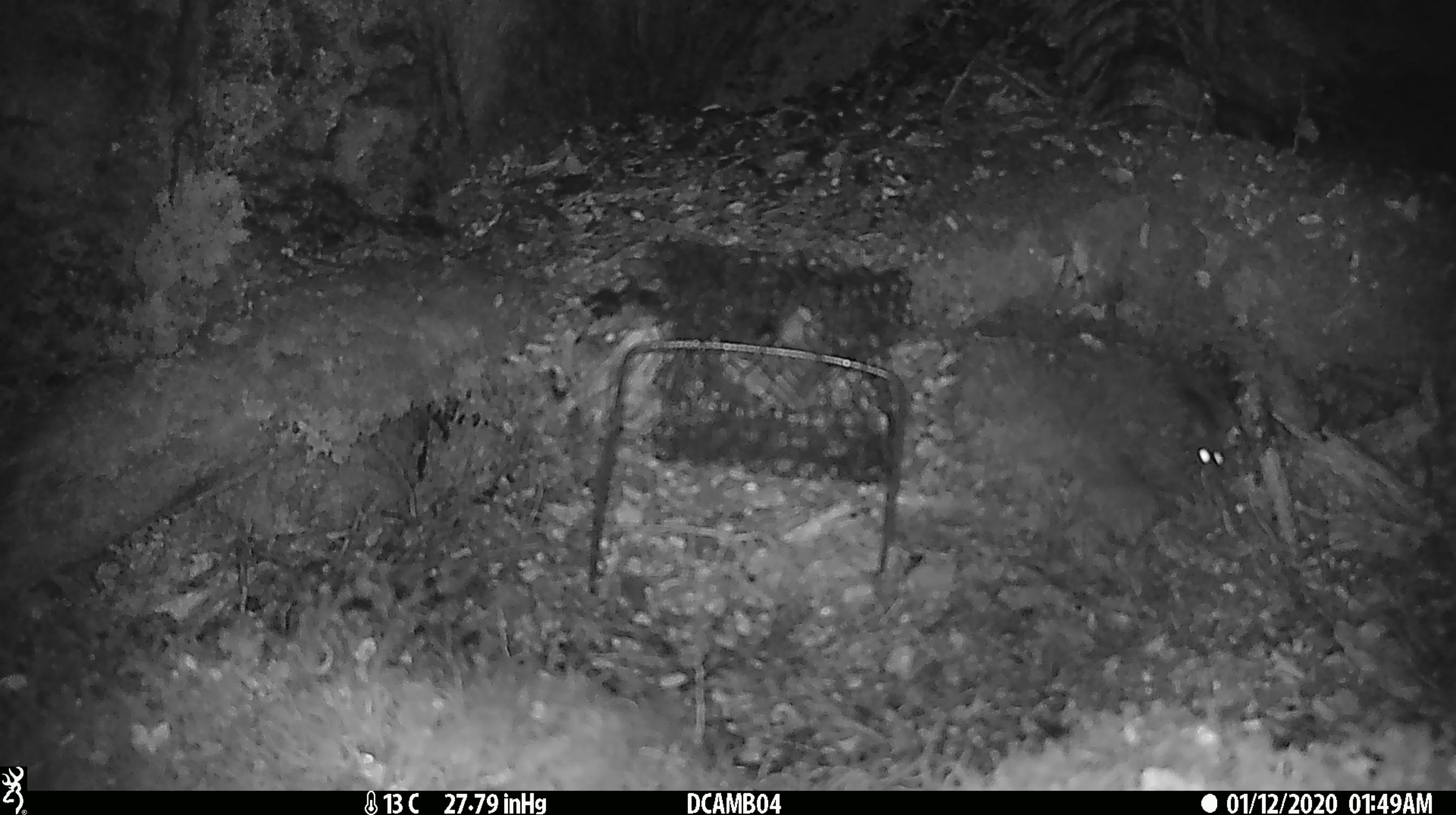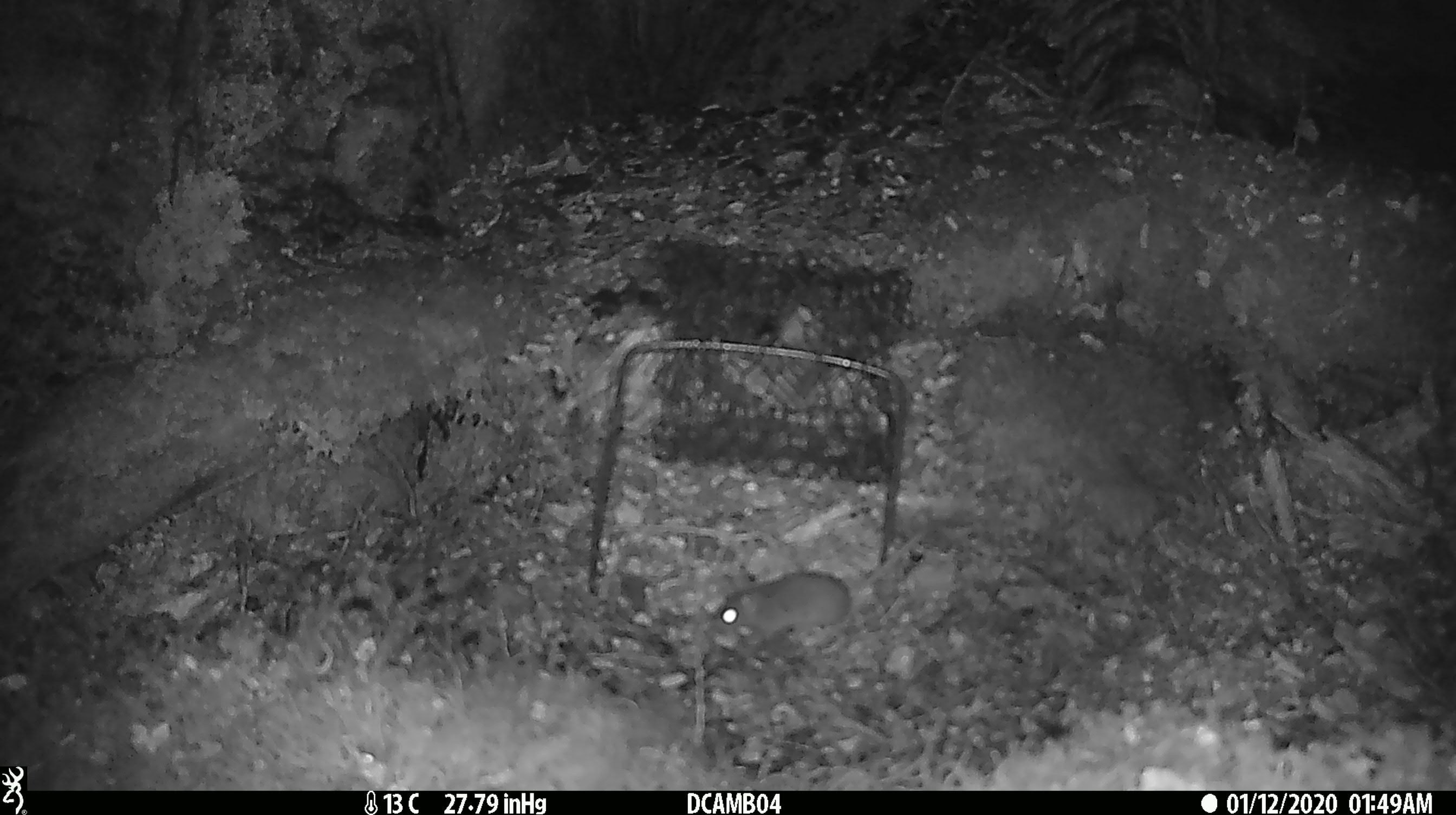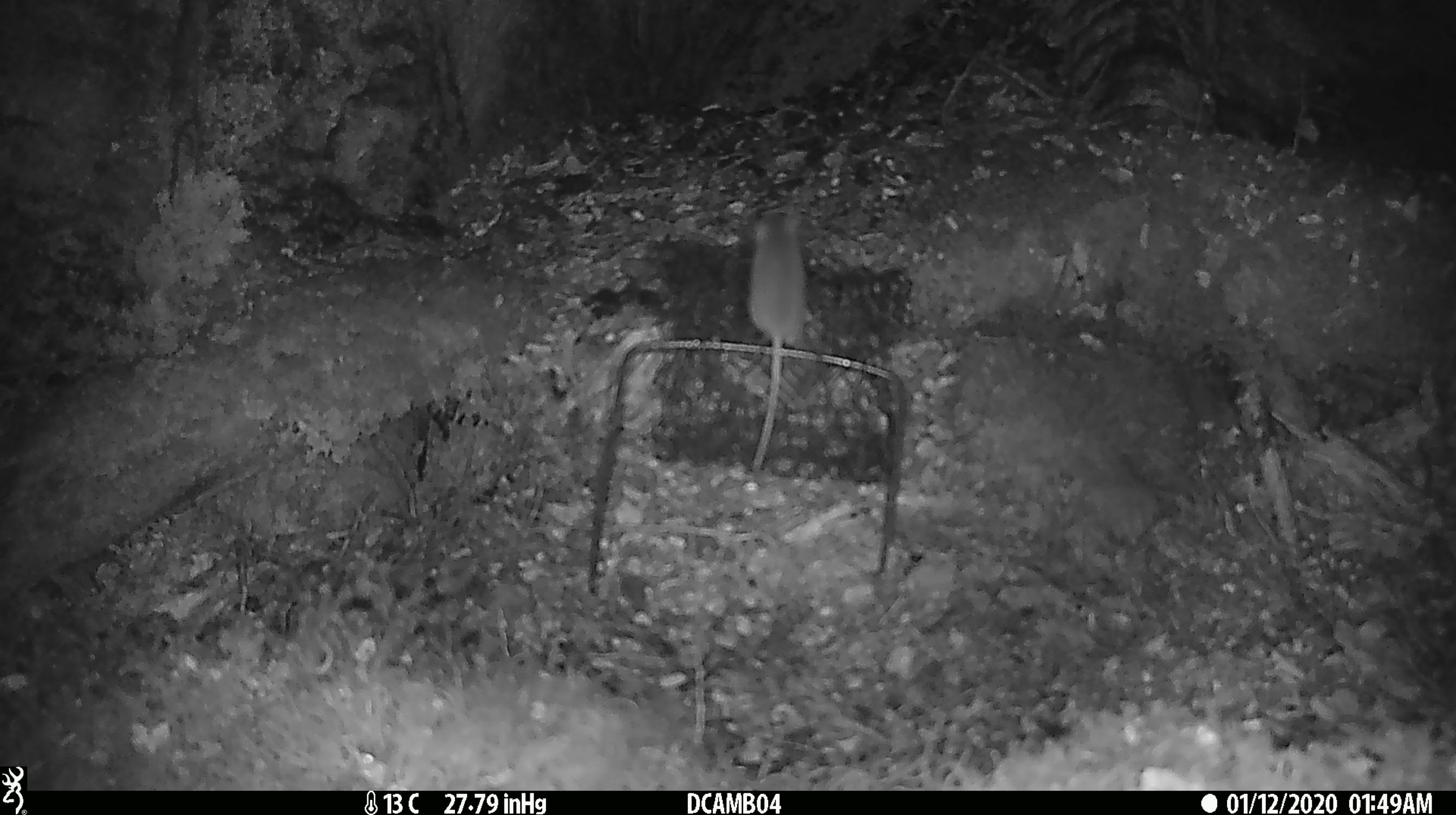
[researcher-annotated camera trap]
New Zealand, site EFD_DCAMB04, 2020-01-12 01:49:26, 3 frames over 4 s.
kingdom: Animalia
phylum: Chordata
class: Mammalia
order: Rodentia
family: Muridae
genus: Rattus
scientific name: Rattus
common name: rat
Rat (Rattus).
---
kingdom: Animalia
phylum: Chordata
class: Mammalia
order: Rodentia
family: Muridae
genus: Mus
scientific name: Mus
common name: mouse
Mouse (Mus).